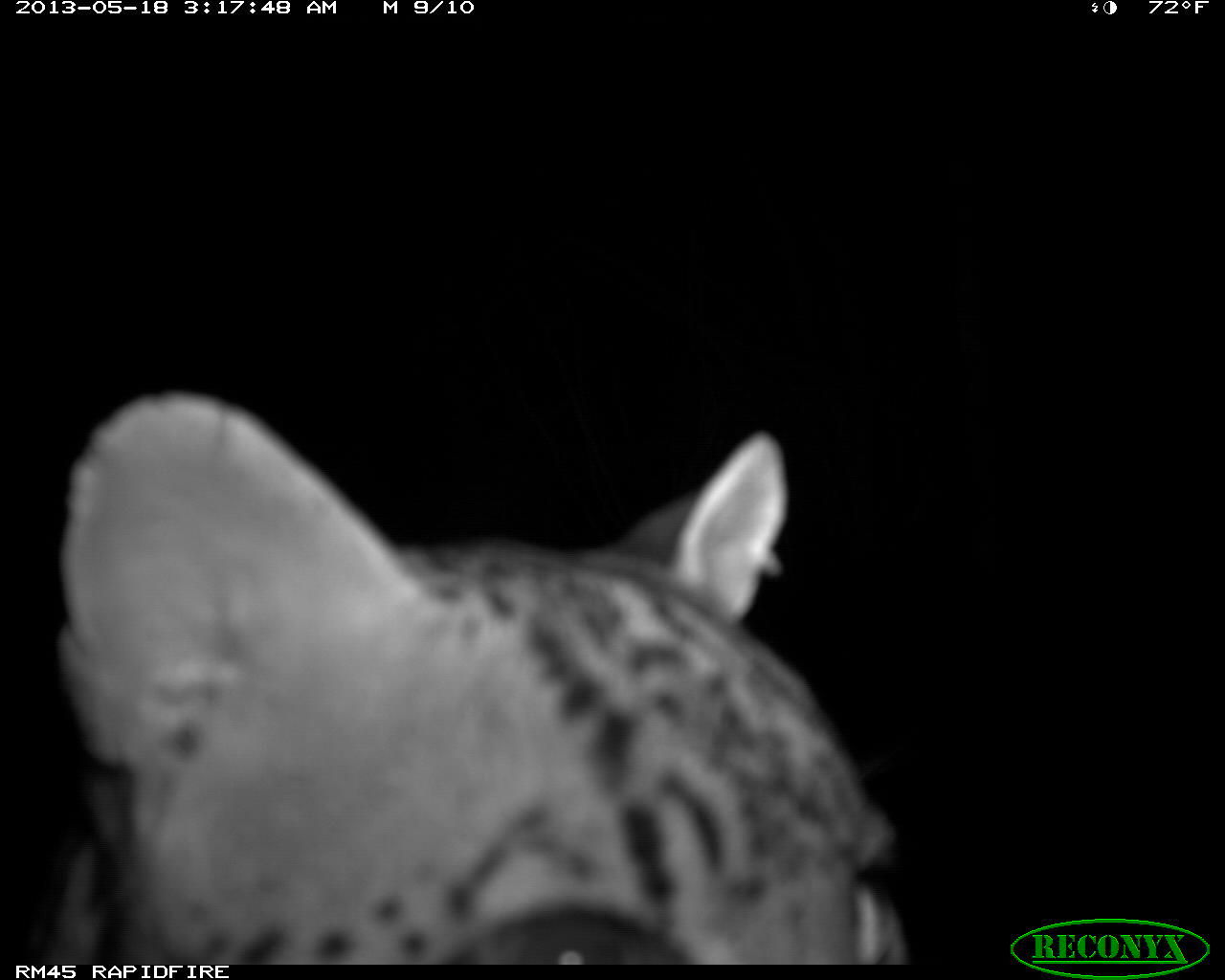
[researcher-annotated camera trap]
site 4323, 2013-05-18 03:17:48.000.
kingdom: Animalia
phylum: Chordata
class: Mammalia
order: Carnivora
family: Felidae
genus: Leopardus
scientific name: Leopardus pardalis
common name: ocelot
Leopardus pardalis (ocelot), count 1, sex male.